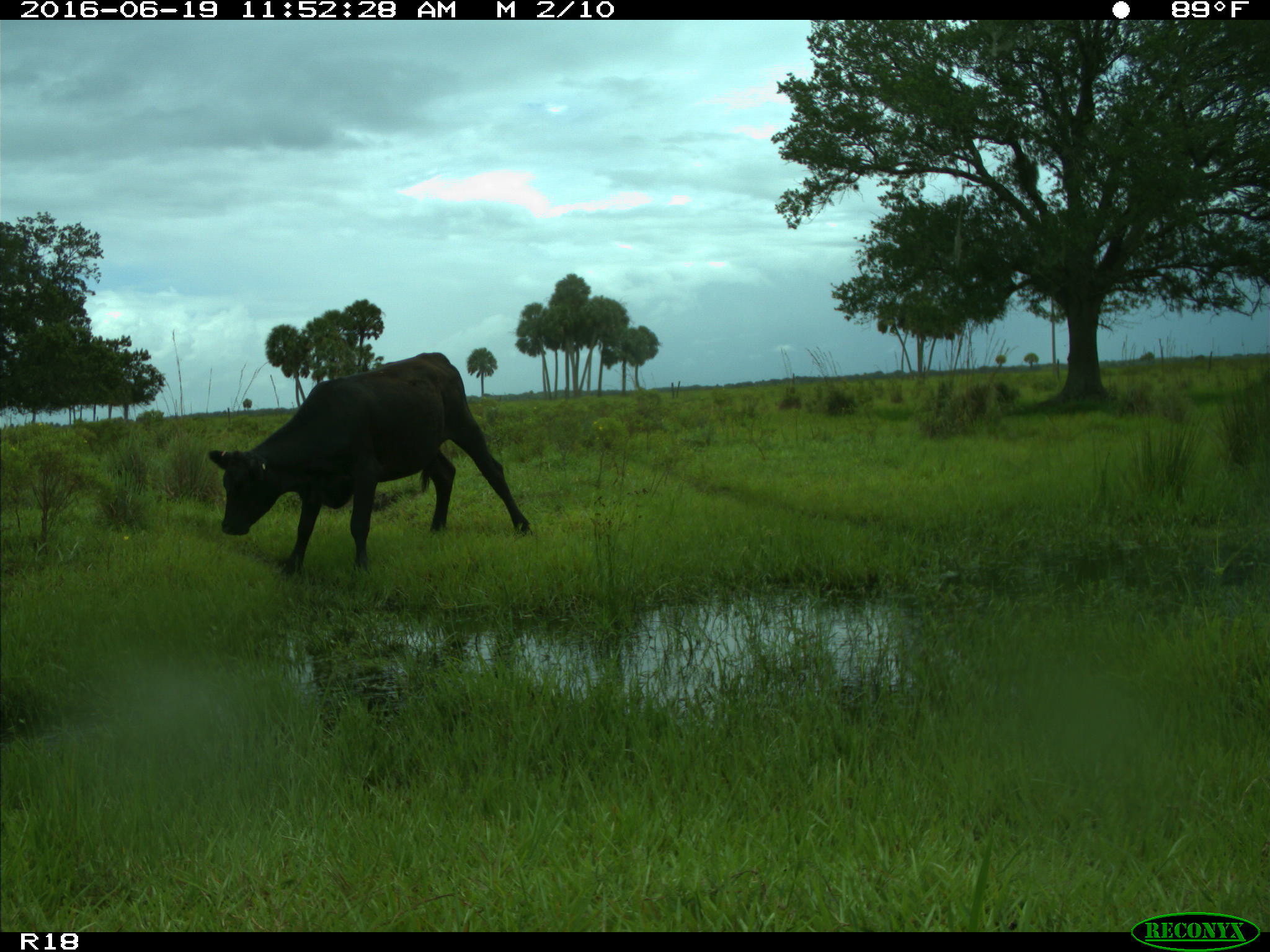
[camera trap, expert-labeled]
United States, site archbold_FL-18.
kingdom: Animalia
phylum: Chordata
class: Mammalia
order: Artiodactyla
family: Bovidae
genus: Bos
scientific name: Bos taurus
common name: domestic cow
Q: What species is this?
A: Bos taurus (domestic cow).